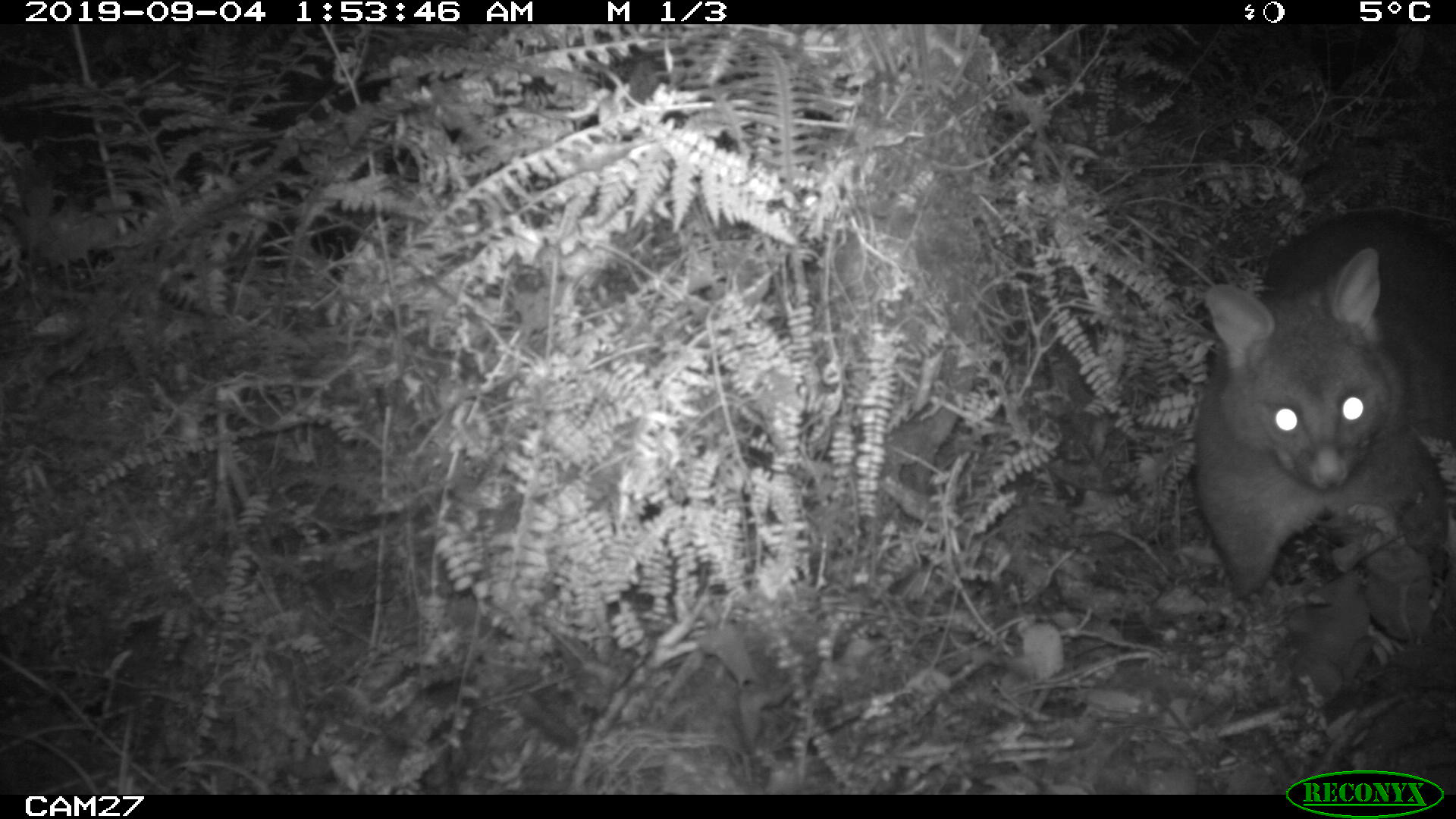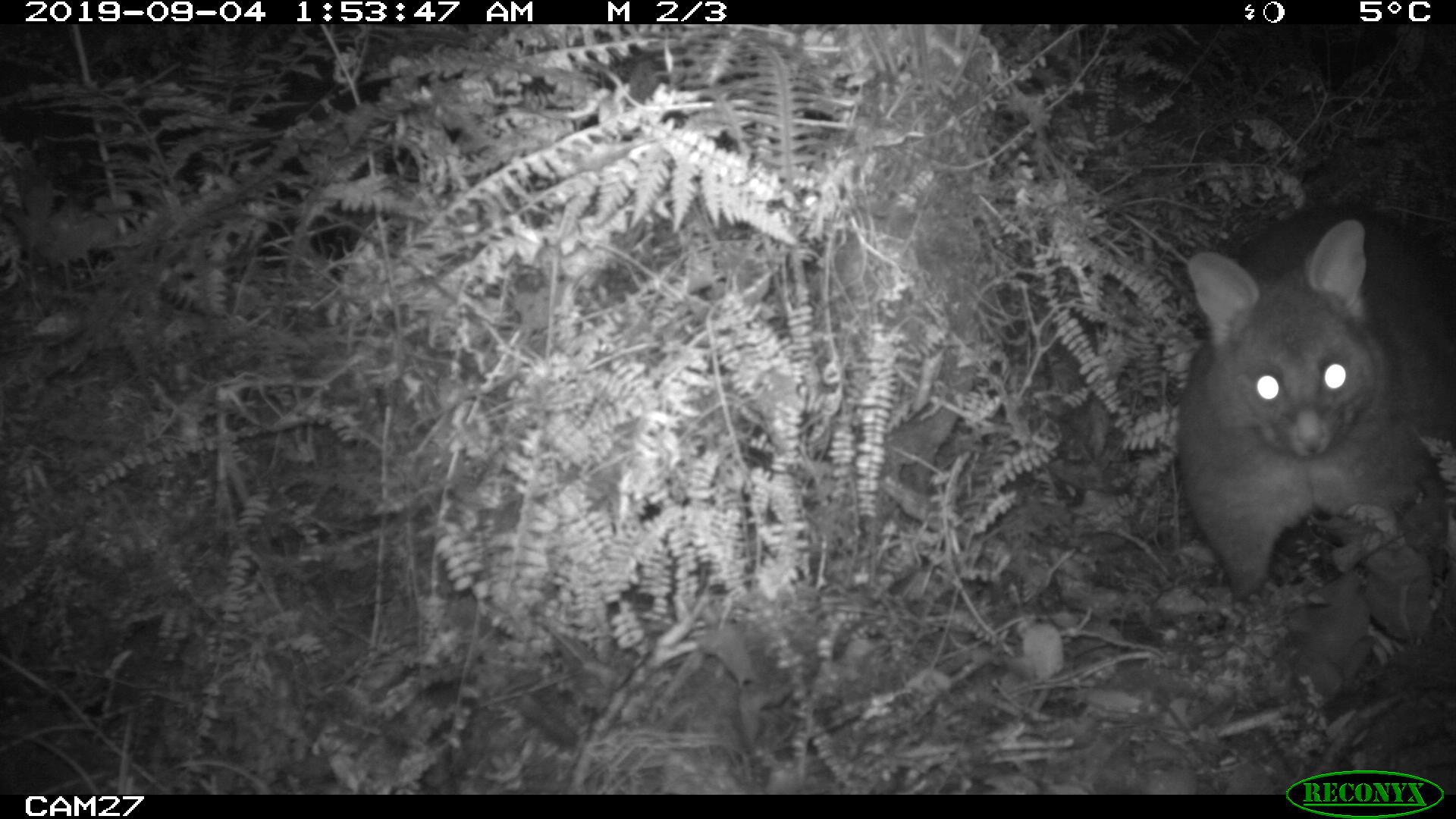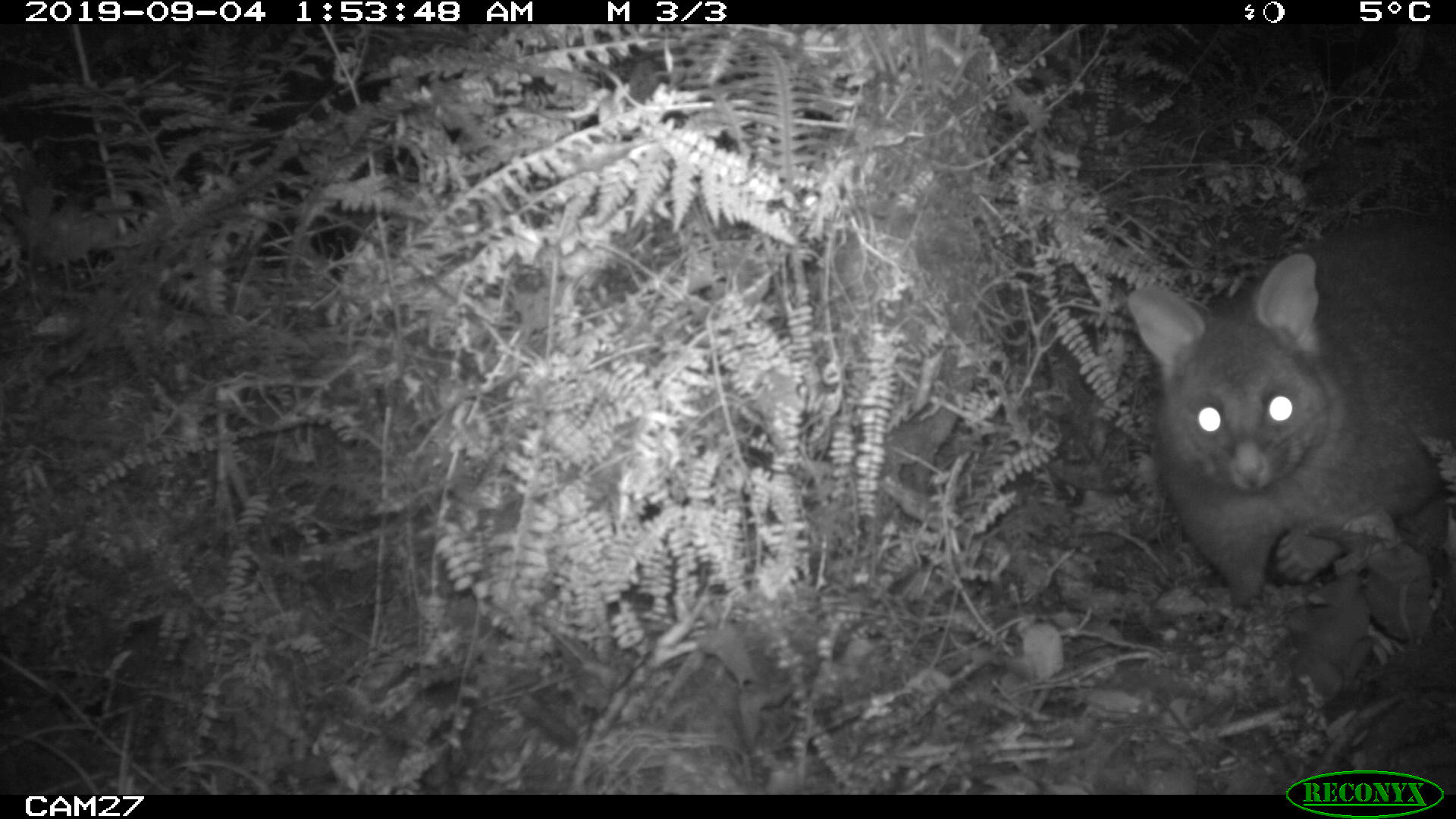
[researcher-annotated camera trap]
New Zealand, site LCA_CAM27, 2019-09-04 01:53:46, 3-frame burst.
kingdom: Animalia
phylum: Chordata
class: Mammalia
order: Diprotodontia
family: Phalangeridae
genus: Trichosurus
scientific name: Trichosurus vulpecula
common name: common brushtail possum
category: possum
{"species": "possum (common brushtail possum) (Trichosurus vulpecula)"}